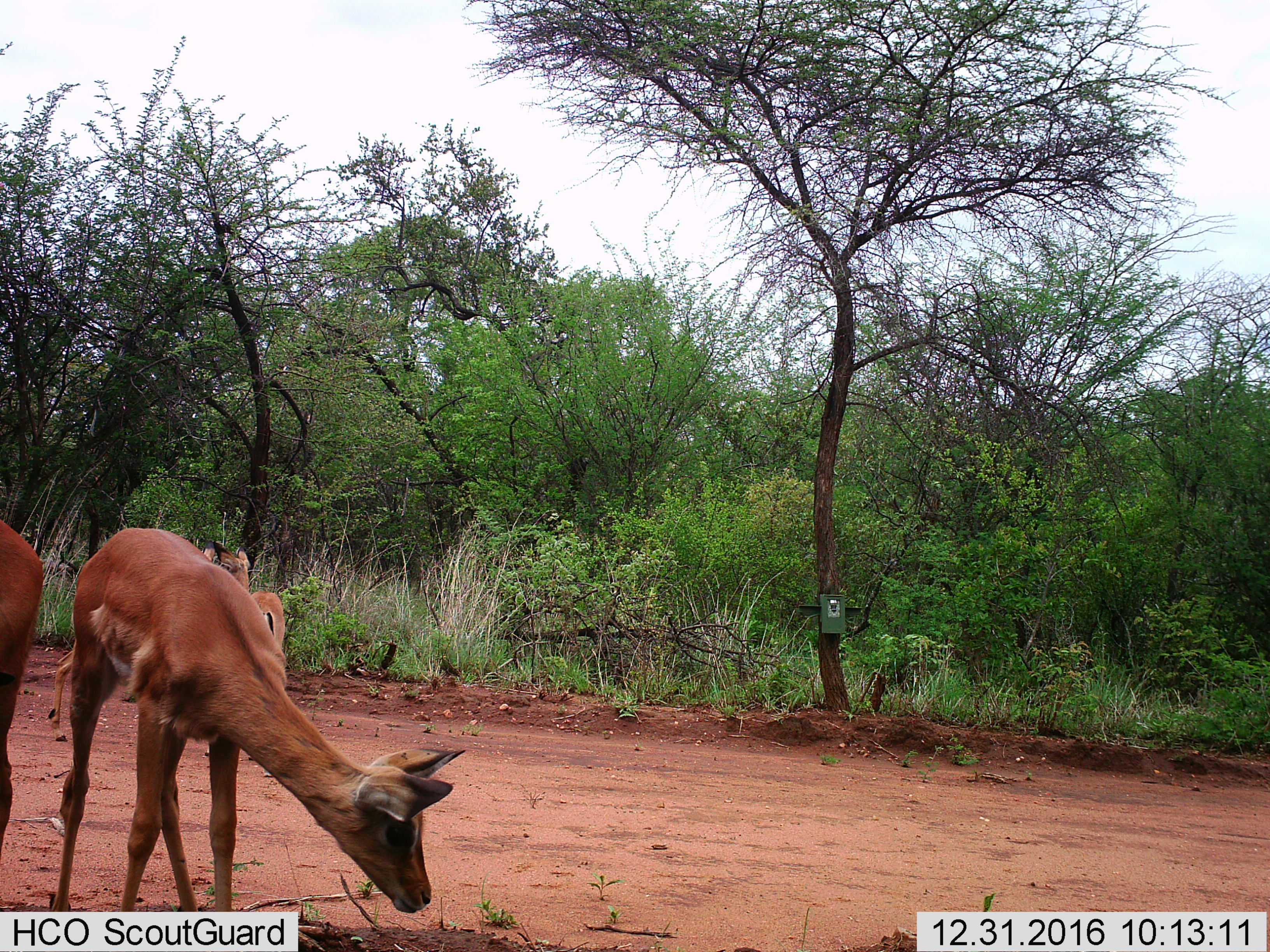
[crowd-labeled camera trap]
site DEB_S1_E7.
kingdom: Animalia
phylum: Chordata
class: Mammalia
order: Artiodactyla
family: Bovidae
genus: Aepyceros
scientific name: Aepyceros melampus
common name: impala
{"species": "impala (Aepyceros melampus)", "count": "3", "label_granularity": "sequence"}